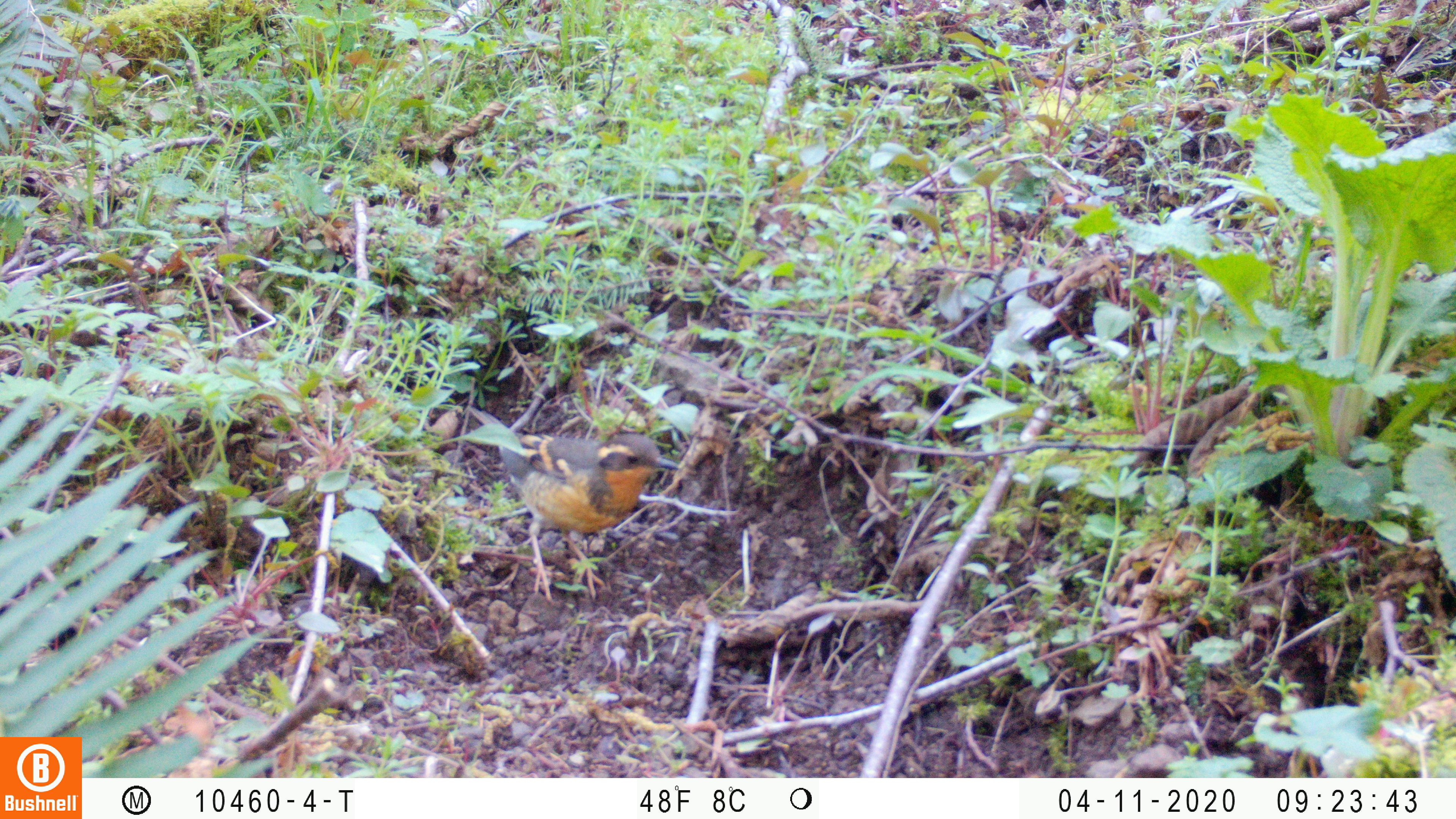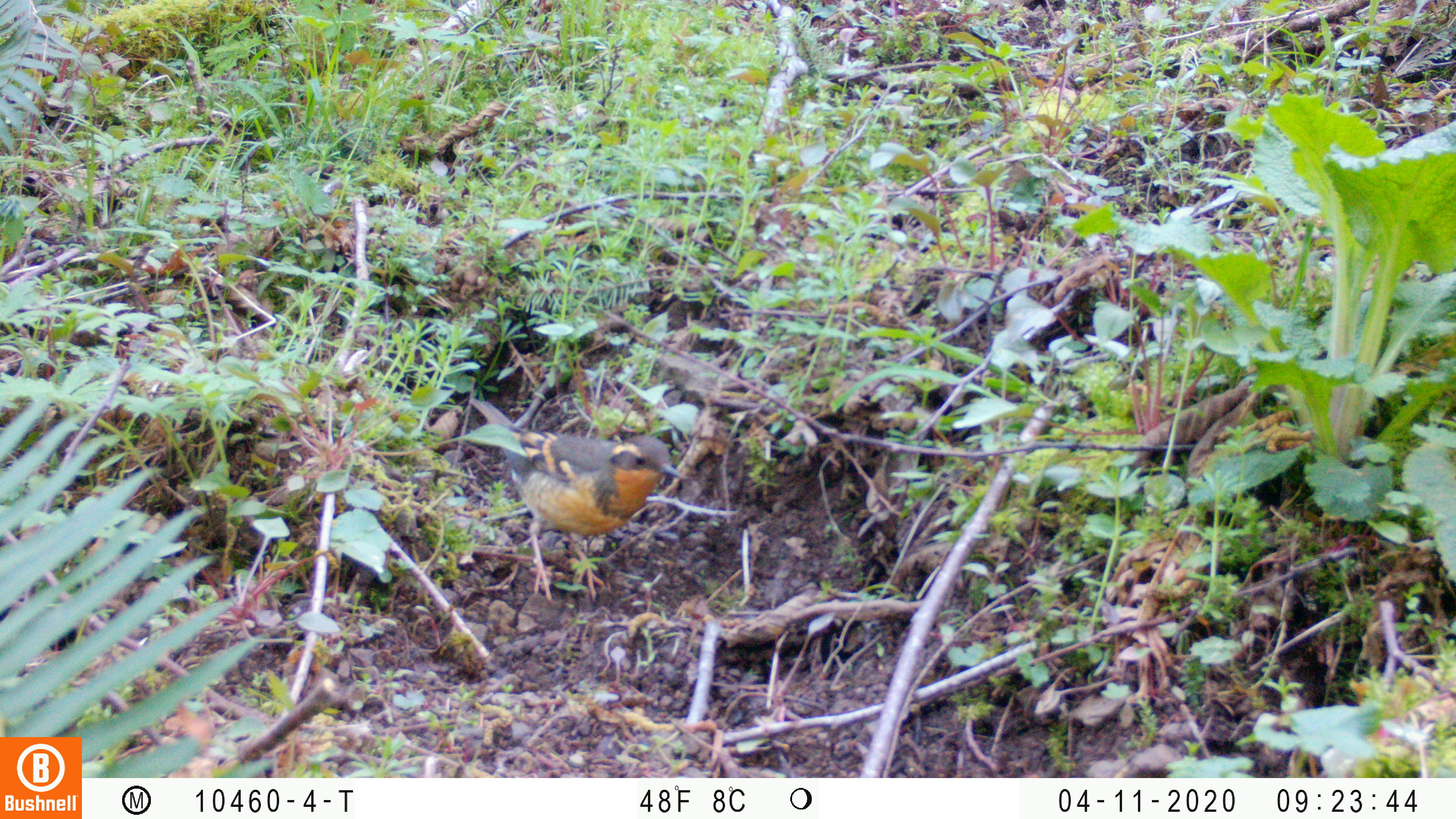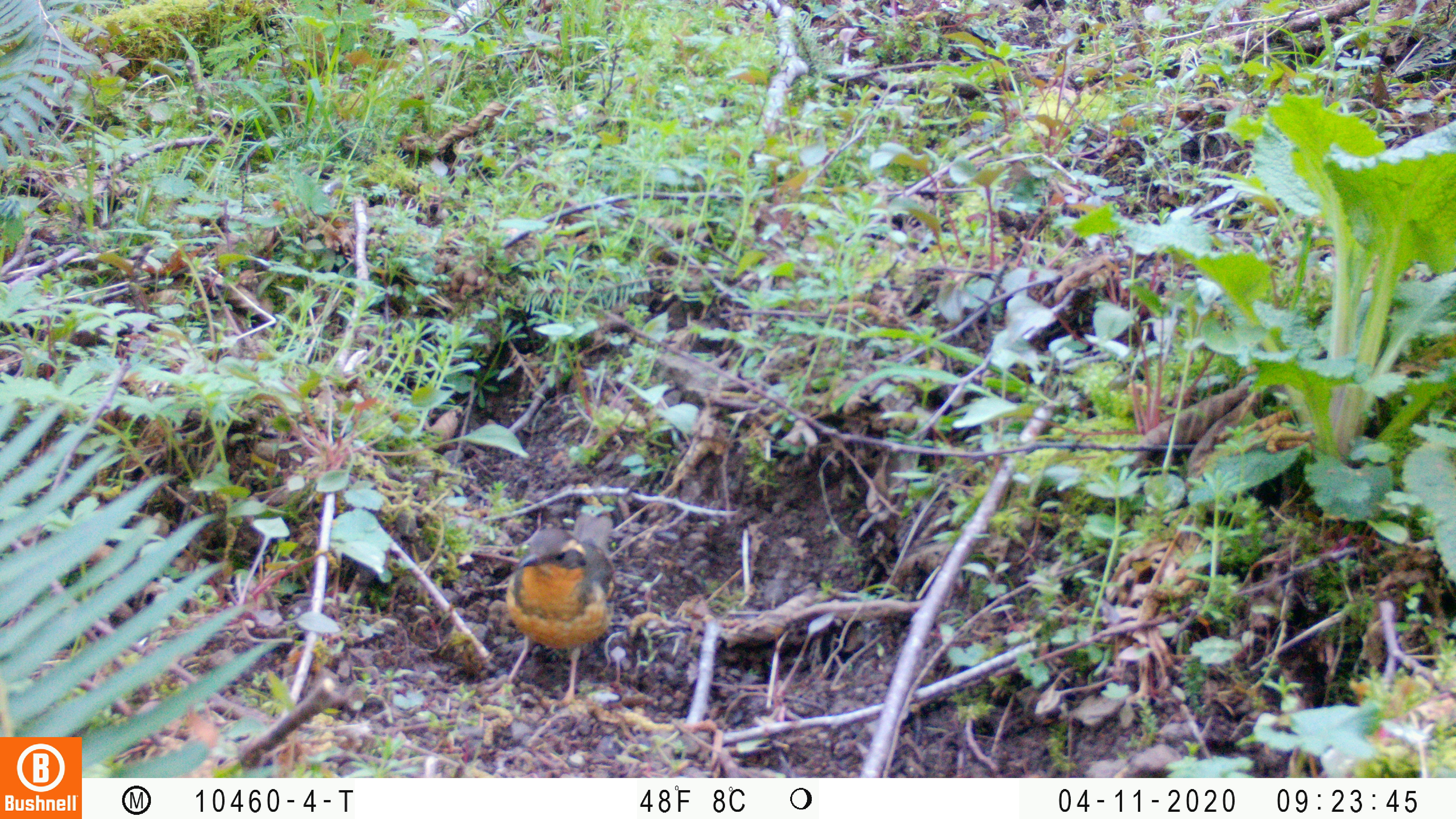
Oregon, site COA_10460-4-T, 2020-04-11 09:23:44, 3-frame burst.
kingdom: Animalia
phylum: Chordata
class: Aves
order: Passeriformes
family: Turdidae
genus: Ixoreus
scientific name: Ixoreus naevius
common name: varied thrush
Varied thrush (Ixoreus naevius).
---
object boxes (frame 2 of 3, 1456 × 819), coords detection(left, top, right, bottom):
varied thrush: detection(477, 404, 684, 599)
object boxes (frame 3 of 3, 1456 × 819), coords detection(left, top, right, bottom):
varied thrush: detection(504, 511, 623, 703)